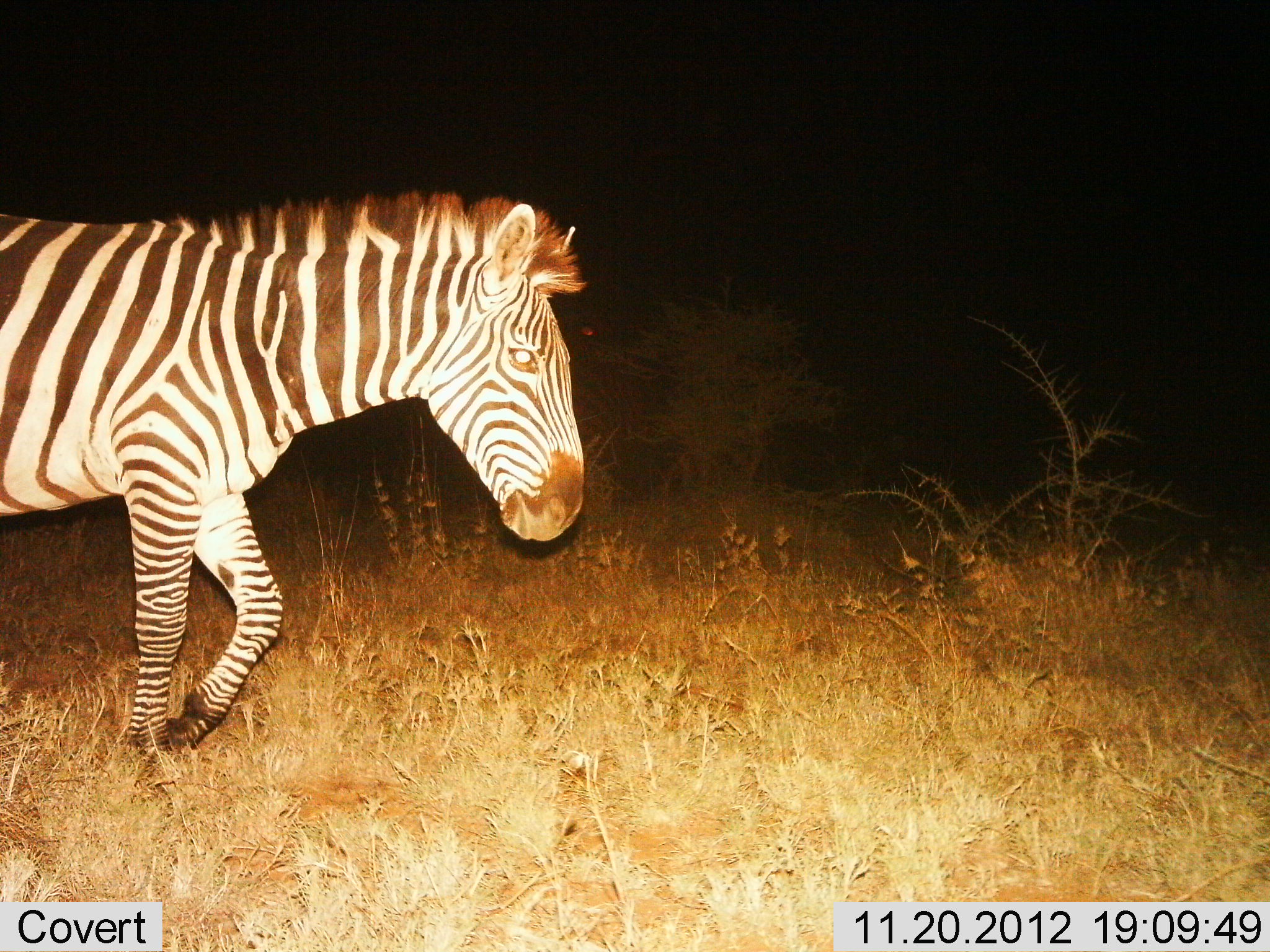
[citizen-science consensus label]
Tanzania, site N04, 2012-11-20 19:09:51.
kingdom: Animalia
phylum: Chordata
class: Mammalia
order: Perissodactyla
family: Equidae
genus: Equus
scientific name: Equus quagga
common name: plains zebra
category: zebra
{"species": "zebra (plains zebra) (Equus quagga)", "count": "1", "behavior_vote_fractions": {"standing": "0%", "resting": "0%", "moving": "100%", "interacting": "0%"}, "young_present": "0%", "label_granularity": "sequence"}